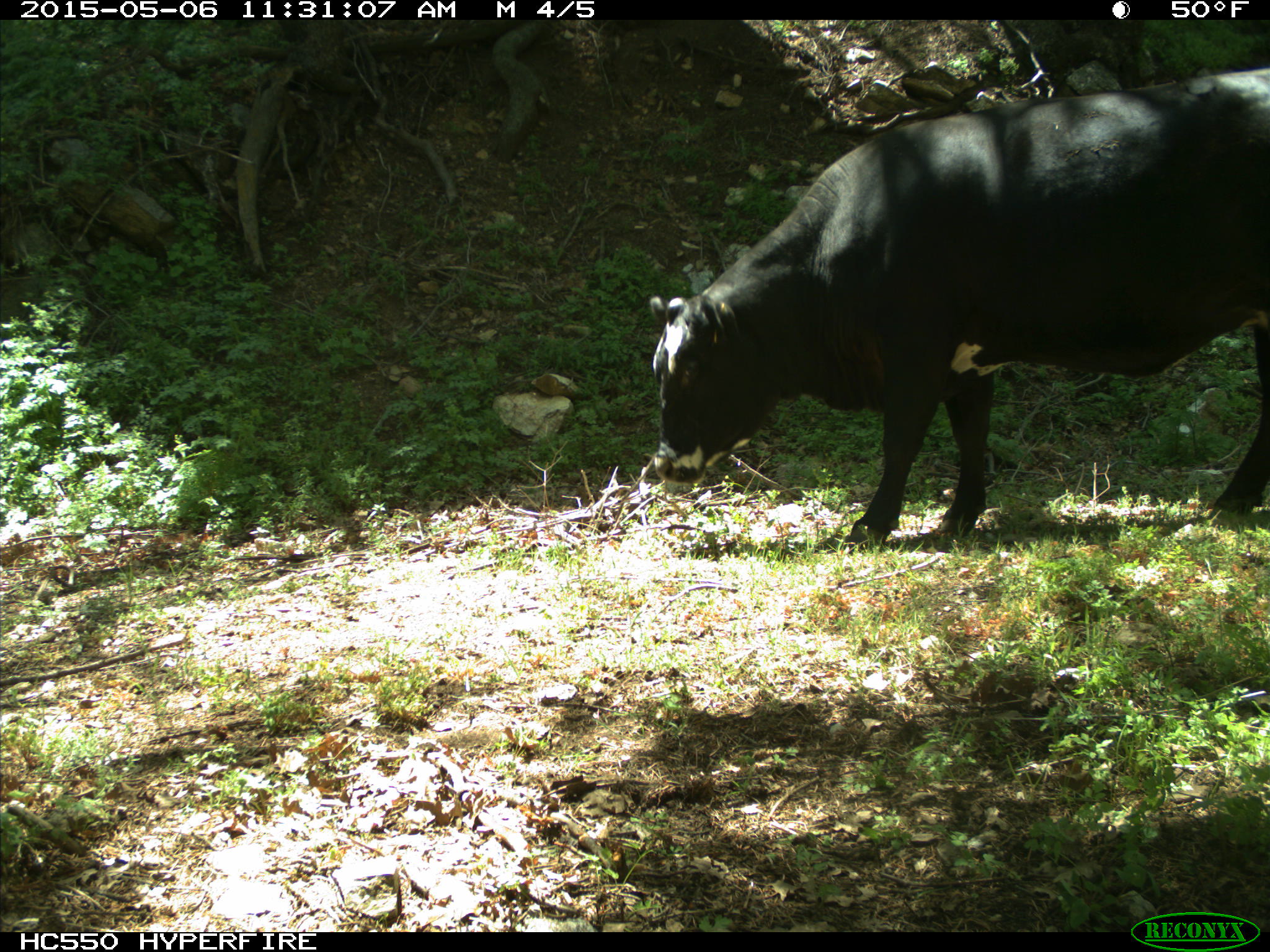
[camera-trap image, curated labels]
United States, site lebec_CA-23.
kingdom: Animalia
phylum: Chordata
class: Mammalia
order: Artiodactyla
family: Bovidae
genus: Bos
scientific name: Bos taurus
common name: domestic cow